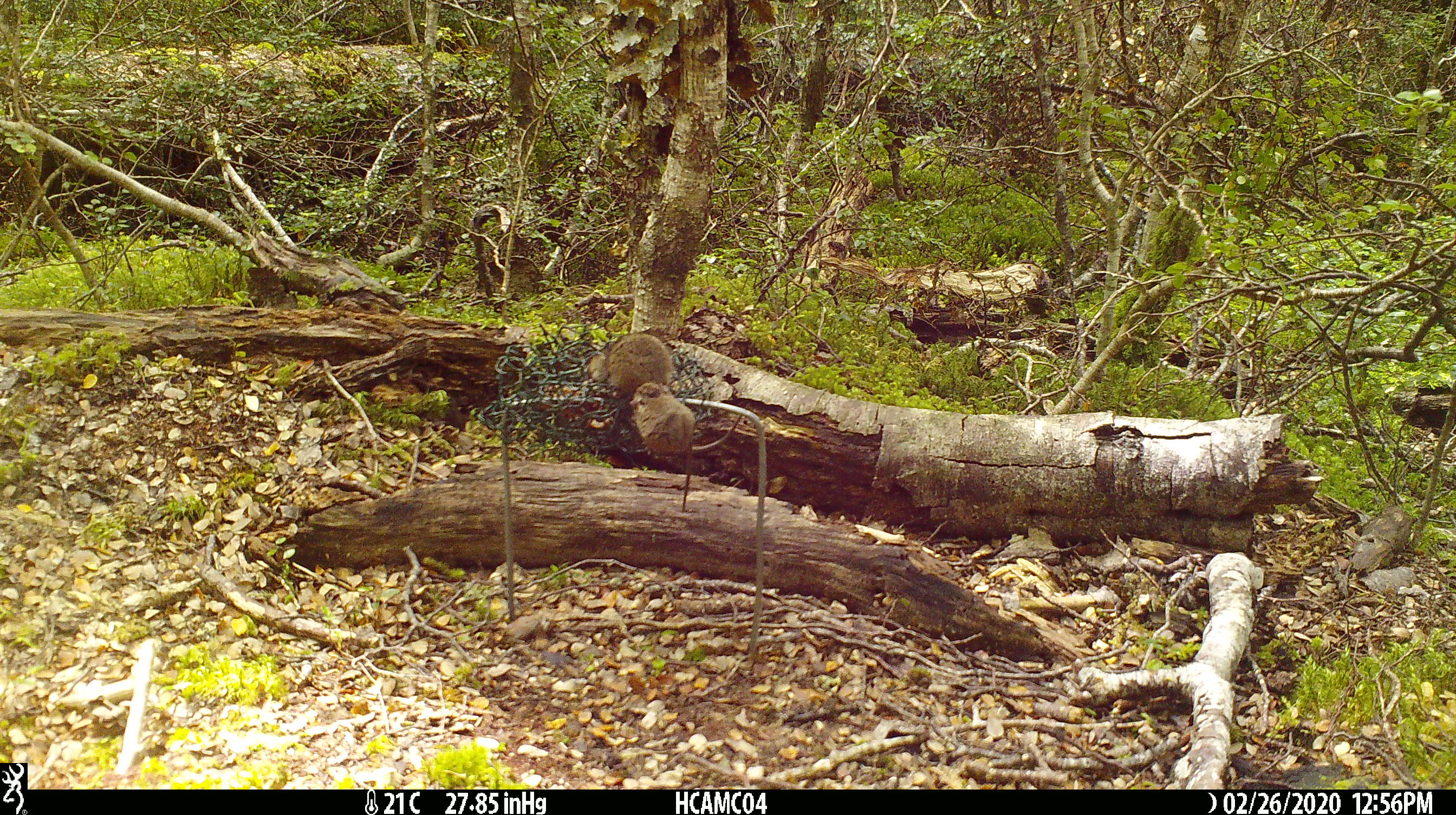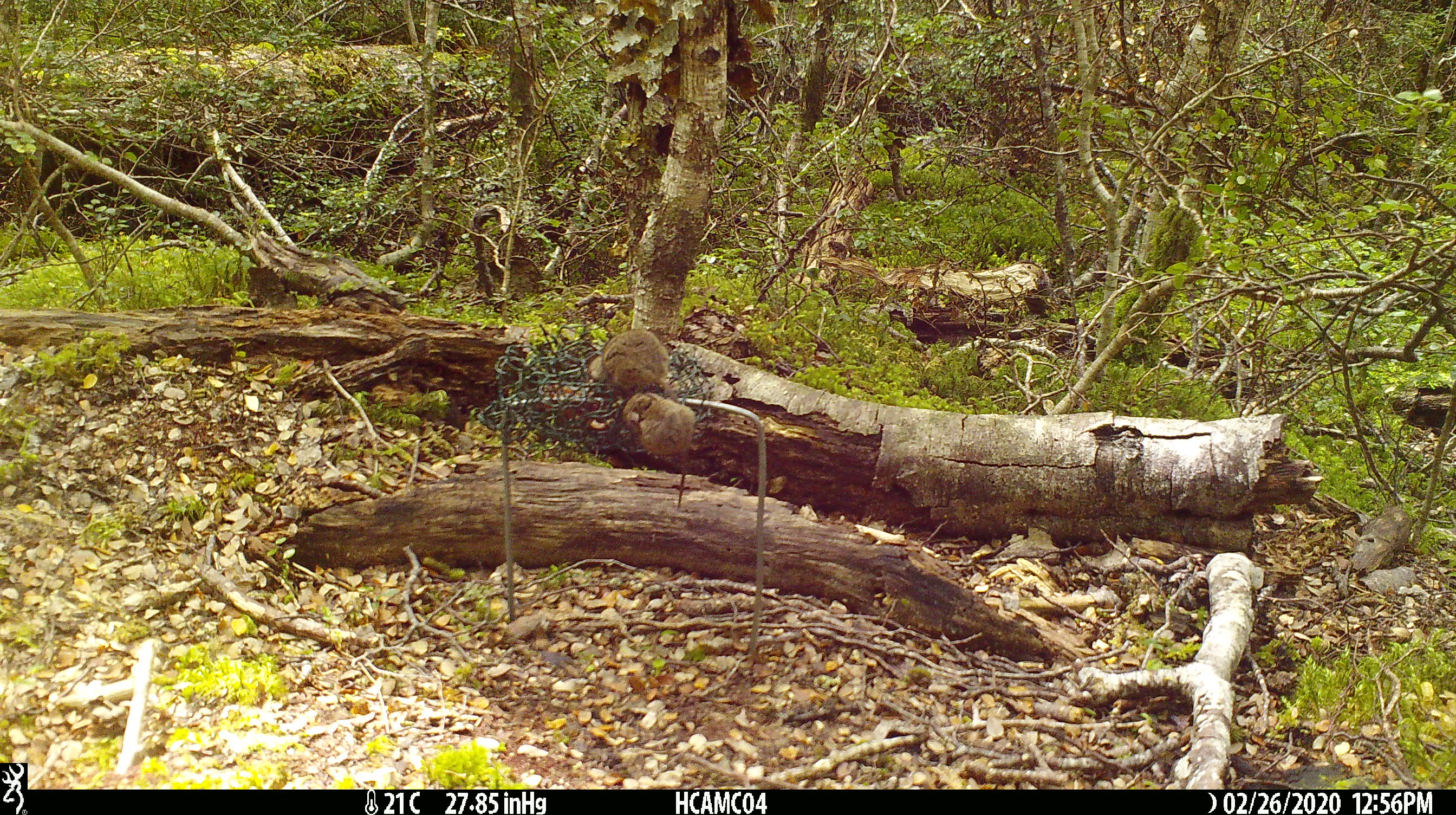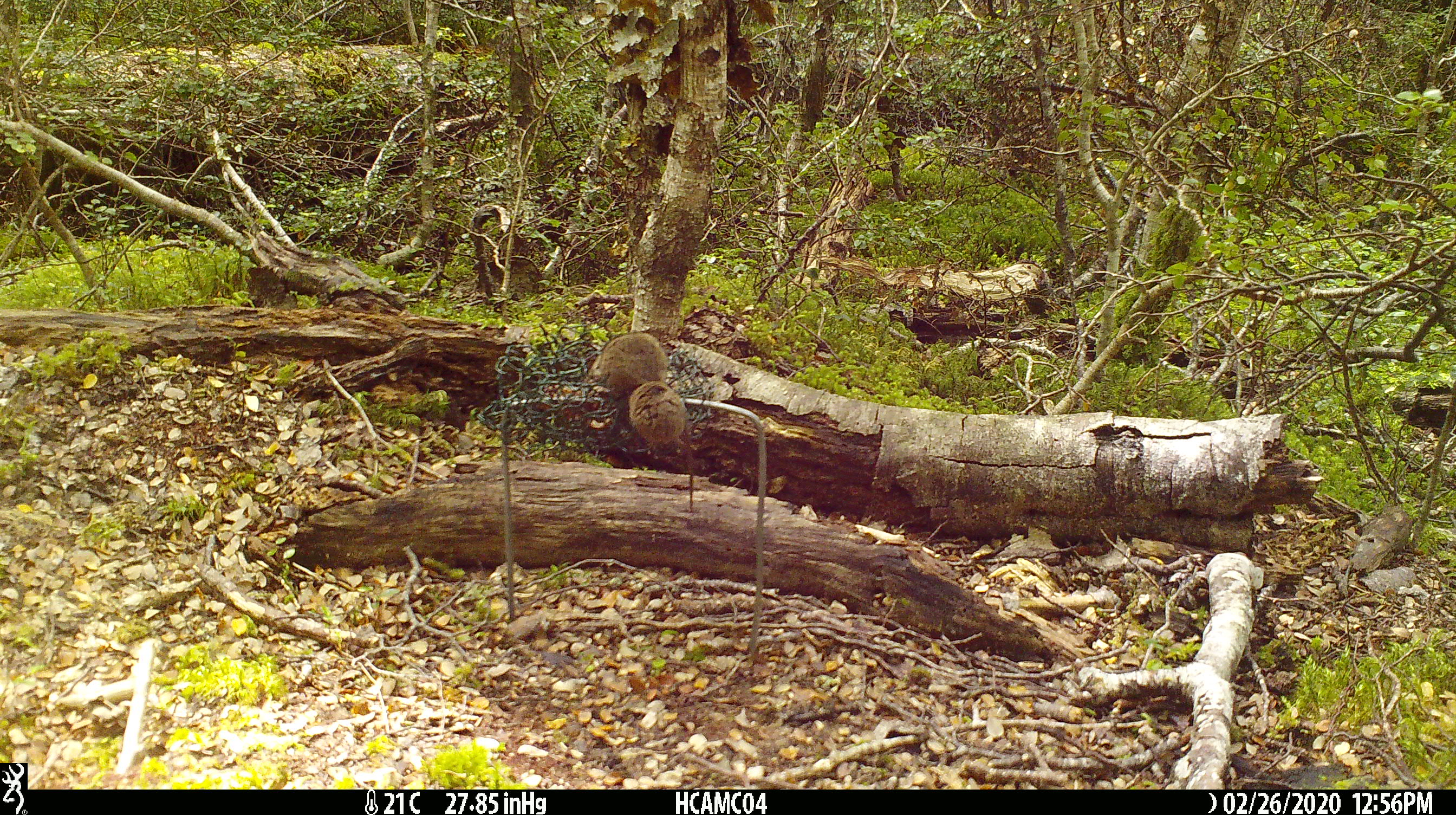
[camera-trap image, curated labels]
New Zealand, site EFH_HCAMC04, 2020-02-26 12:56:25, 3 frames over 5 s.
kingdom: Animalia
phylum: Chordata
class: Mammalia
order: Rodentia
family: Muridae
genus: Mus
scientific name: Mus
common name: mouse